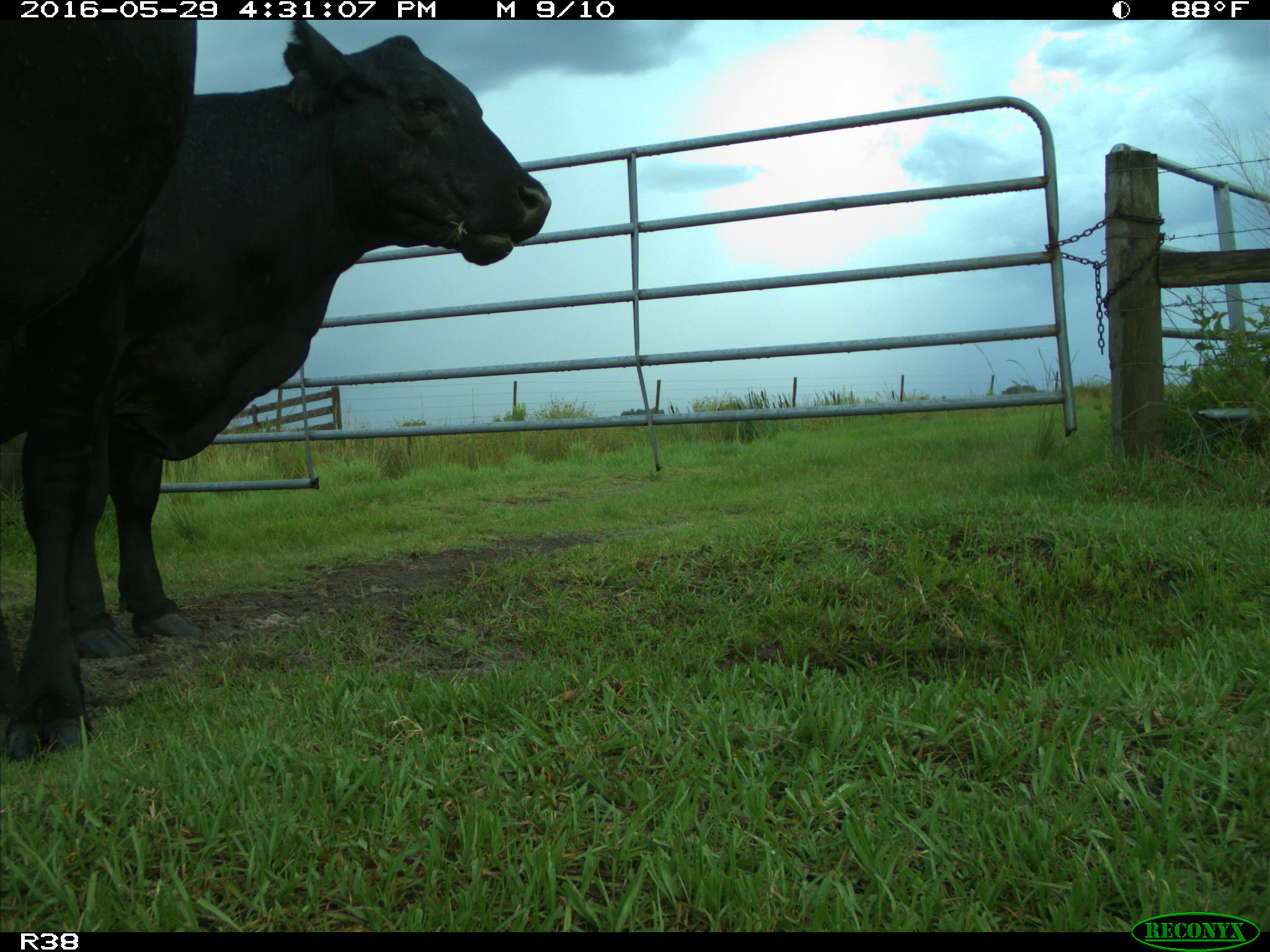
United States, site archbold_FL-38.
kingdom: Animalia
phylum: Chordata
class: Mammalia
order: Artiodactyla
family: Bovidae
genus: Bos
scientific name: Bos taurus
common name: domestic cow